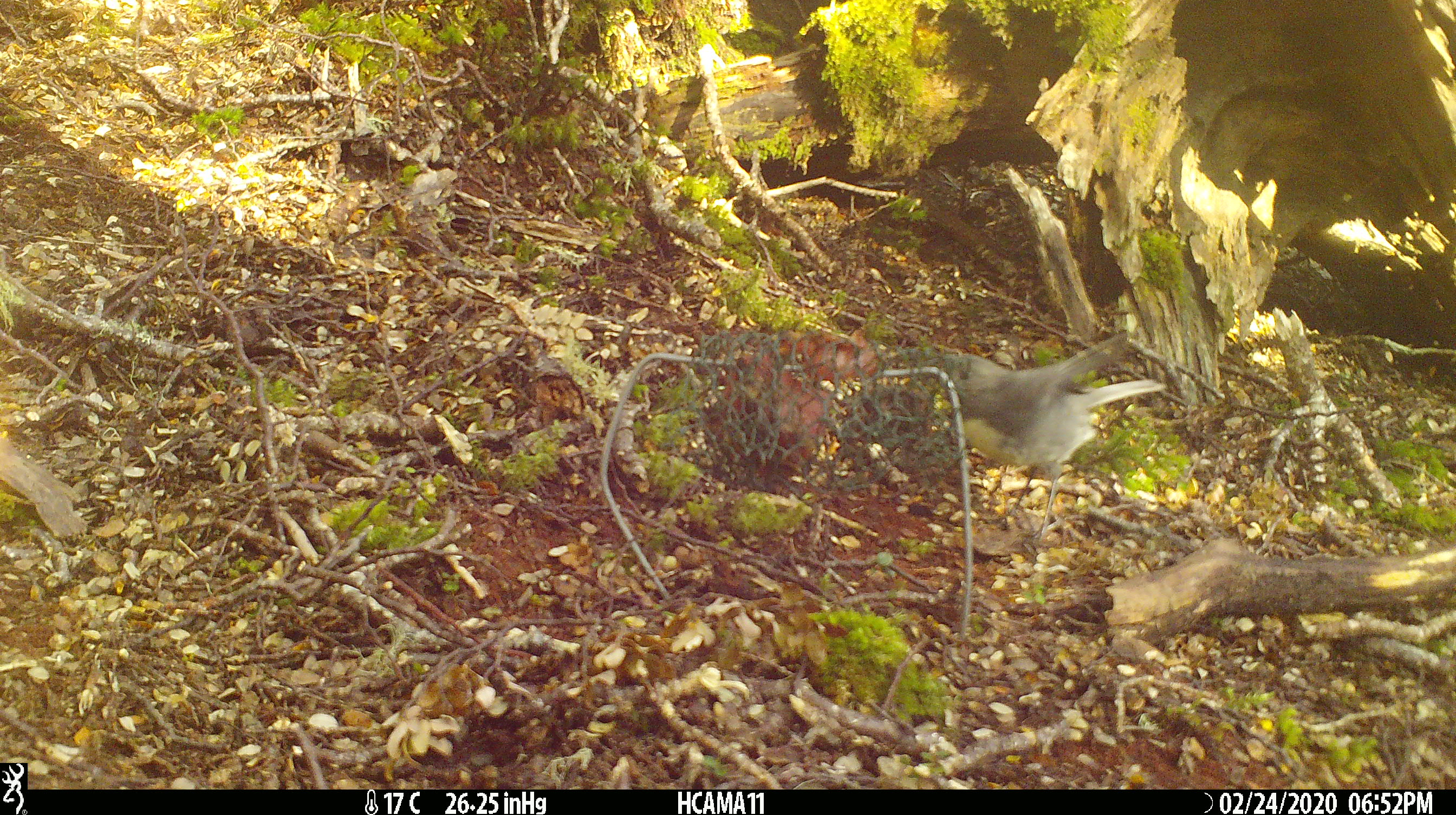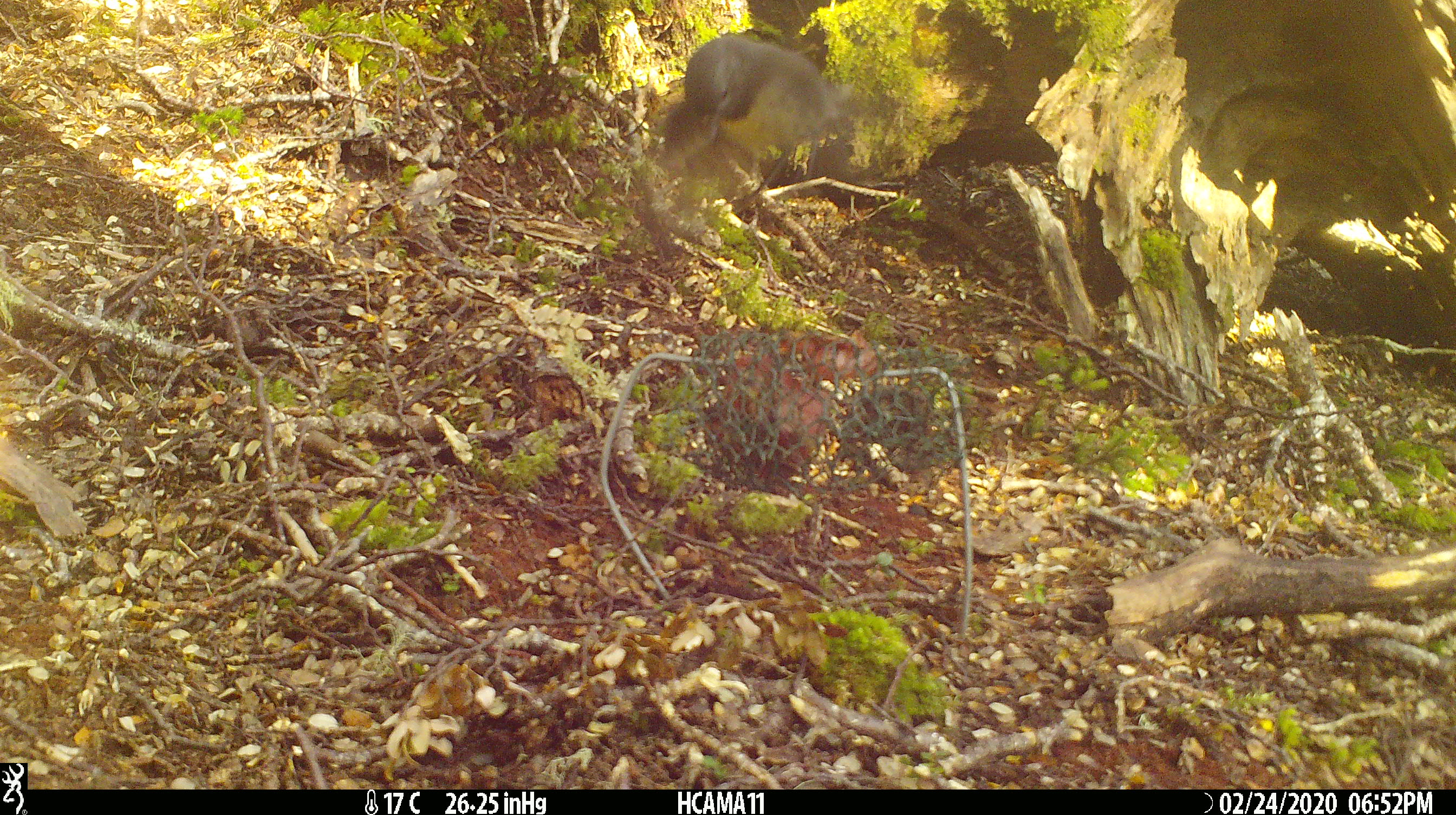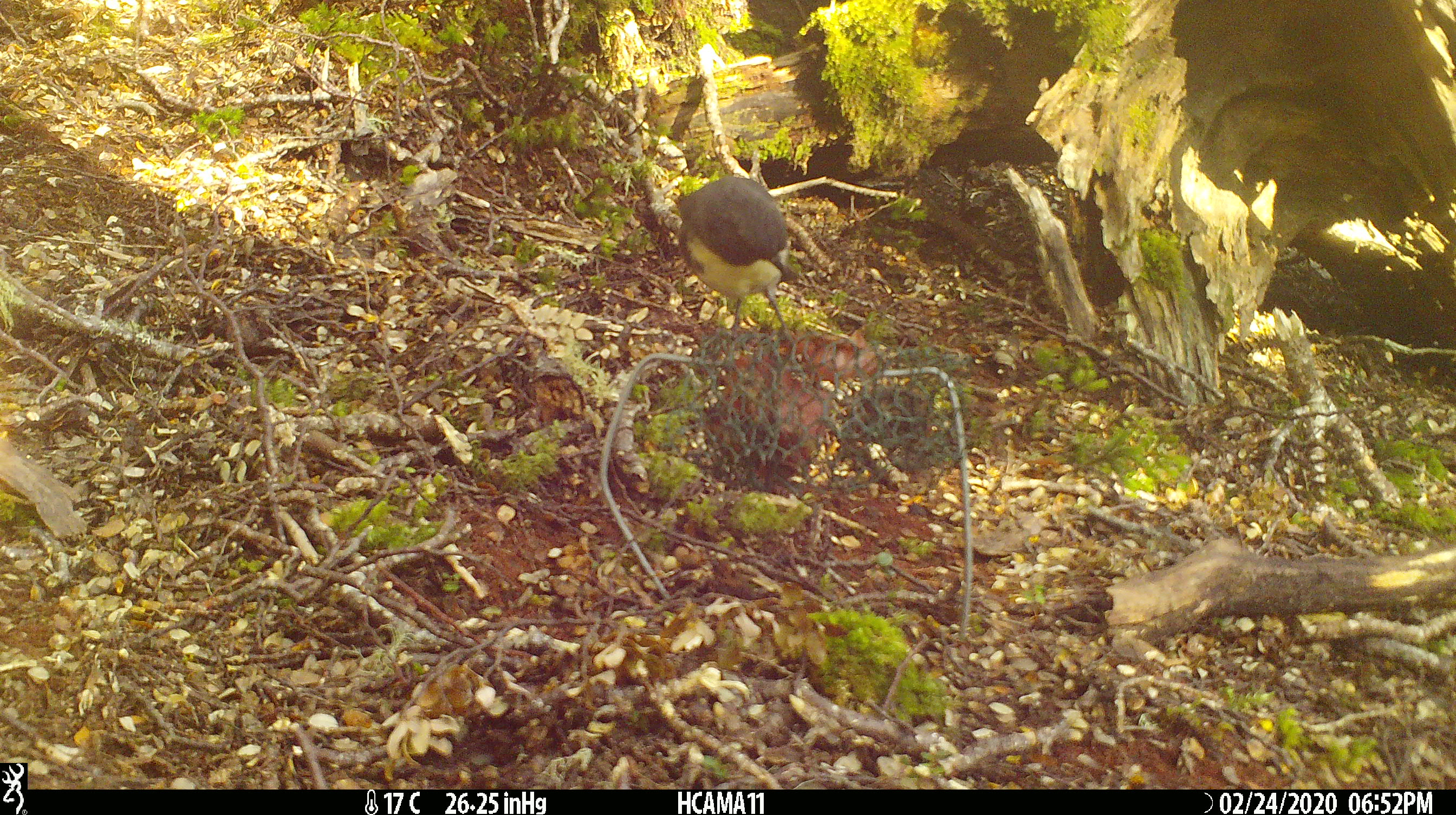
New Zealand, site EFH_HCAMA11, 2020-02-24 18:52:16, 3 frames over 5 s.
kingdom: Animalia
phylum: Chordata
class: Aves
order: Passeriformes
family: Petroicidae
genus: Petroica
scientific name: Petroica australis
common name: new zealand robin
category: robin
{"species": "robin (new zealand robin) (Petroica australis)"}